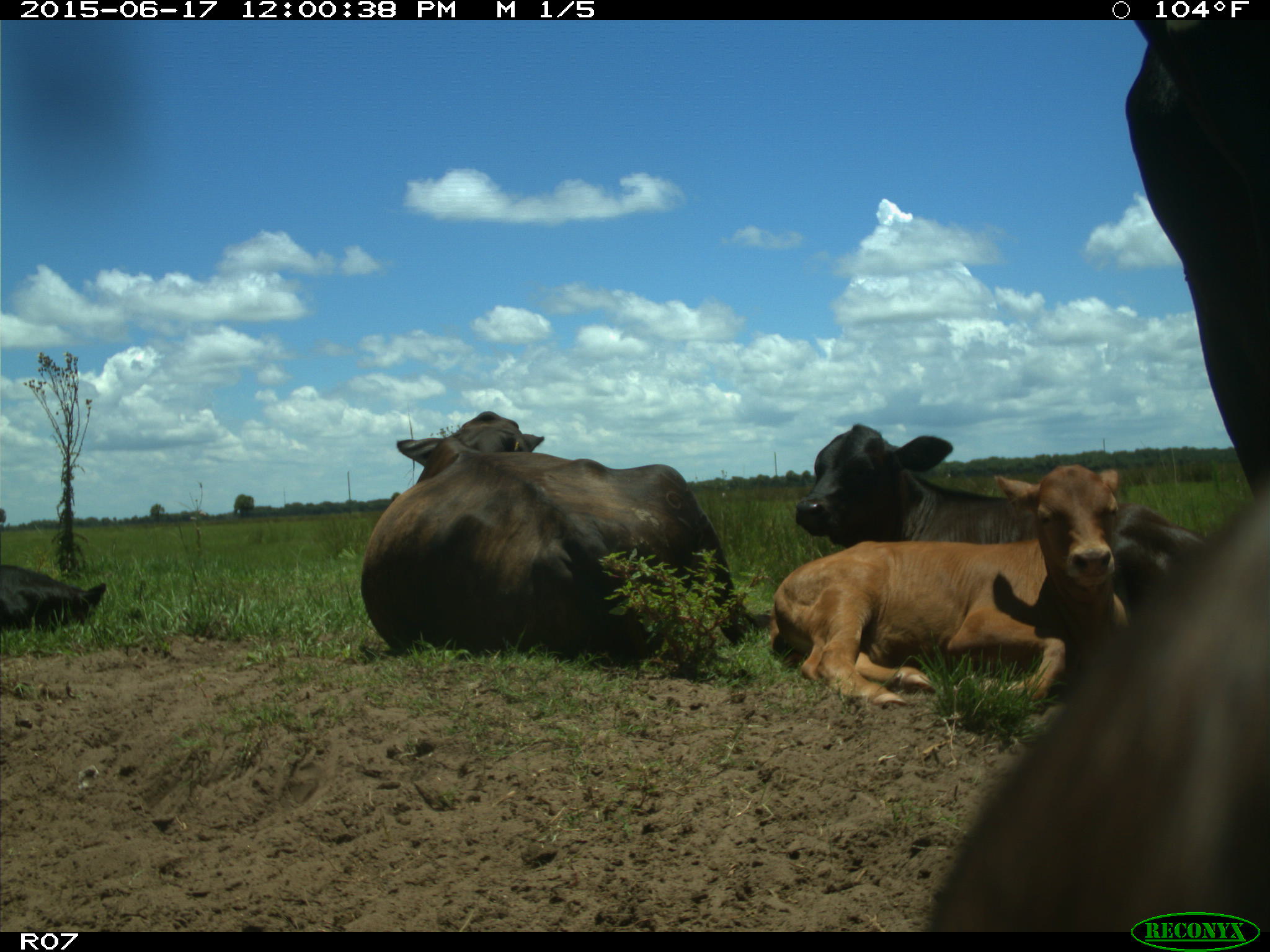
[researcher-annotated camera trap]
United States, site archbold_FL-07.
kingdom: Animalia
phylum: Chordata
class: Mammalia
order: Artiodactyla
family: Bovidae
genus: Bos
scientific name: Bos taurus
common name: domestic cow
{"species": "Bos taurus (domestic cow)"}